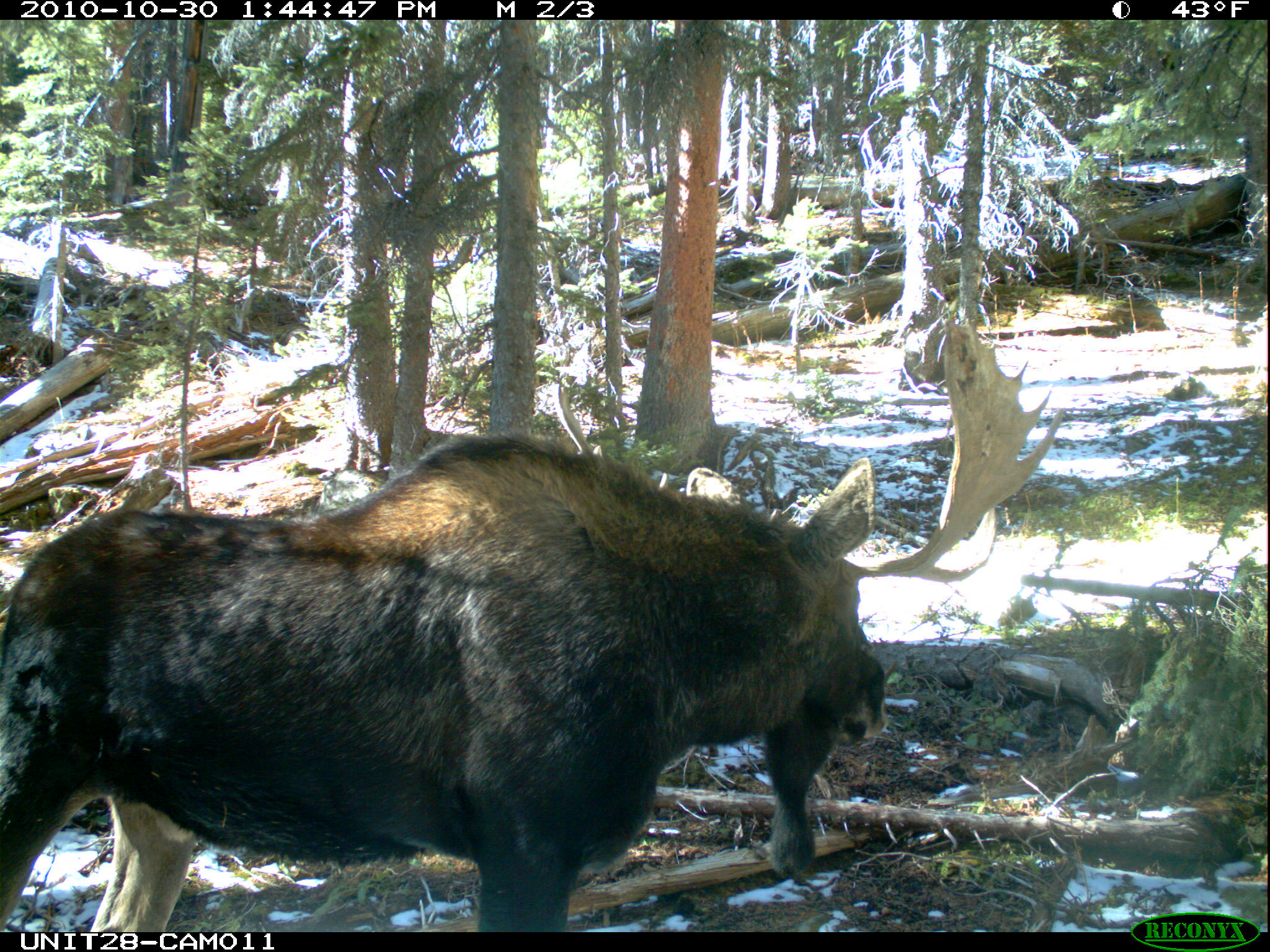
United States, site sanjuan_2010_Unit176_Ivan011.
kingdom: Animalia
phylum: Chordata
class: Mammalia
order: Artiodactyla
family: Cervidae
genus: Alces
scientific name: Alces alces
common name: moose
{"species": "Alces alces (moose)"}